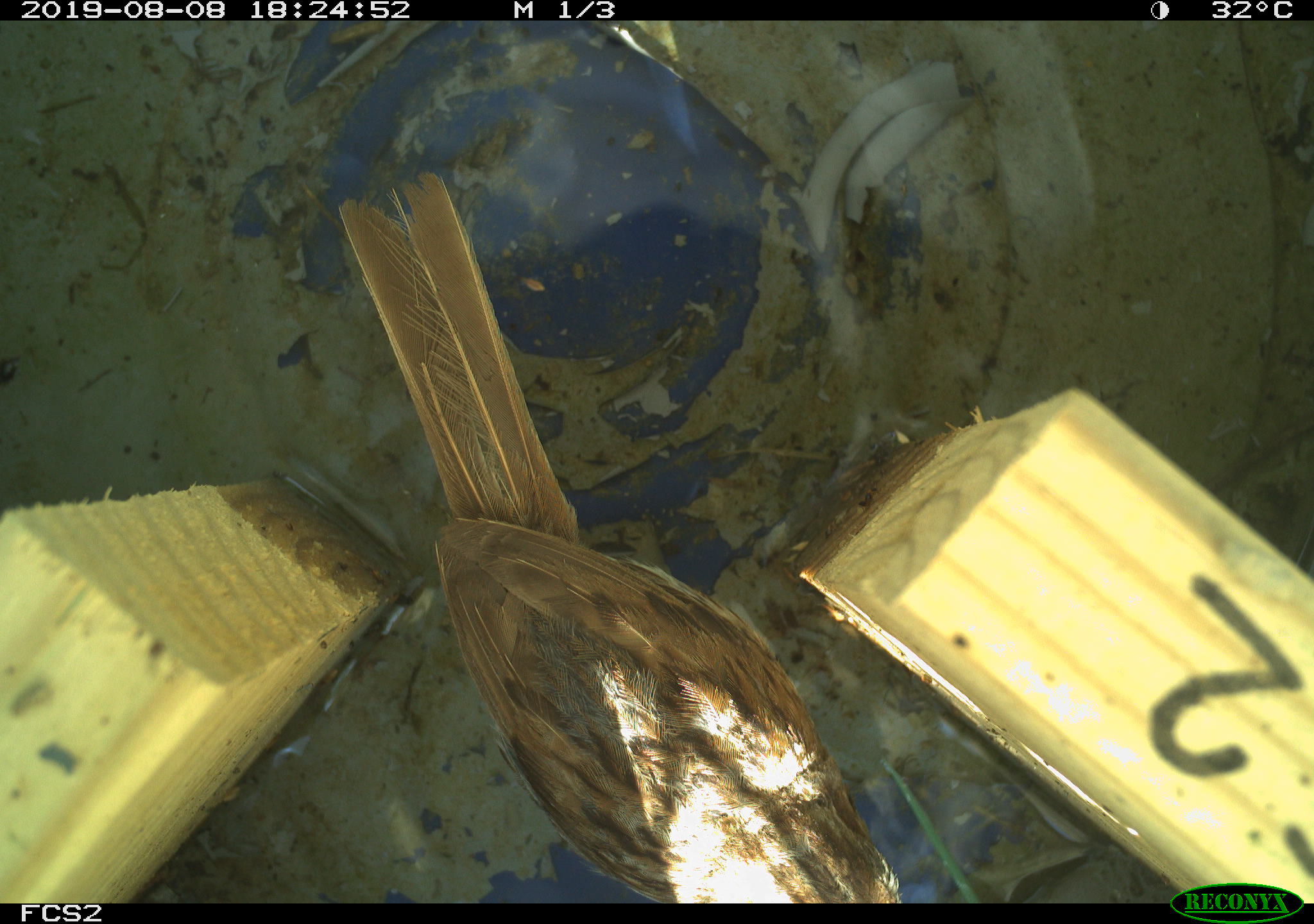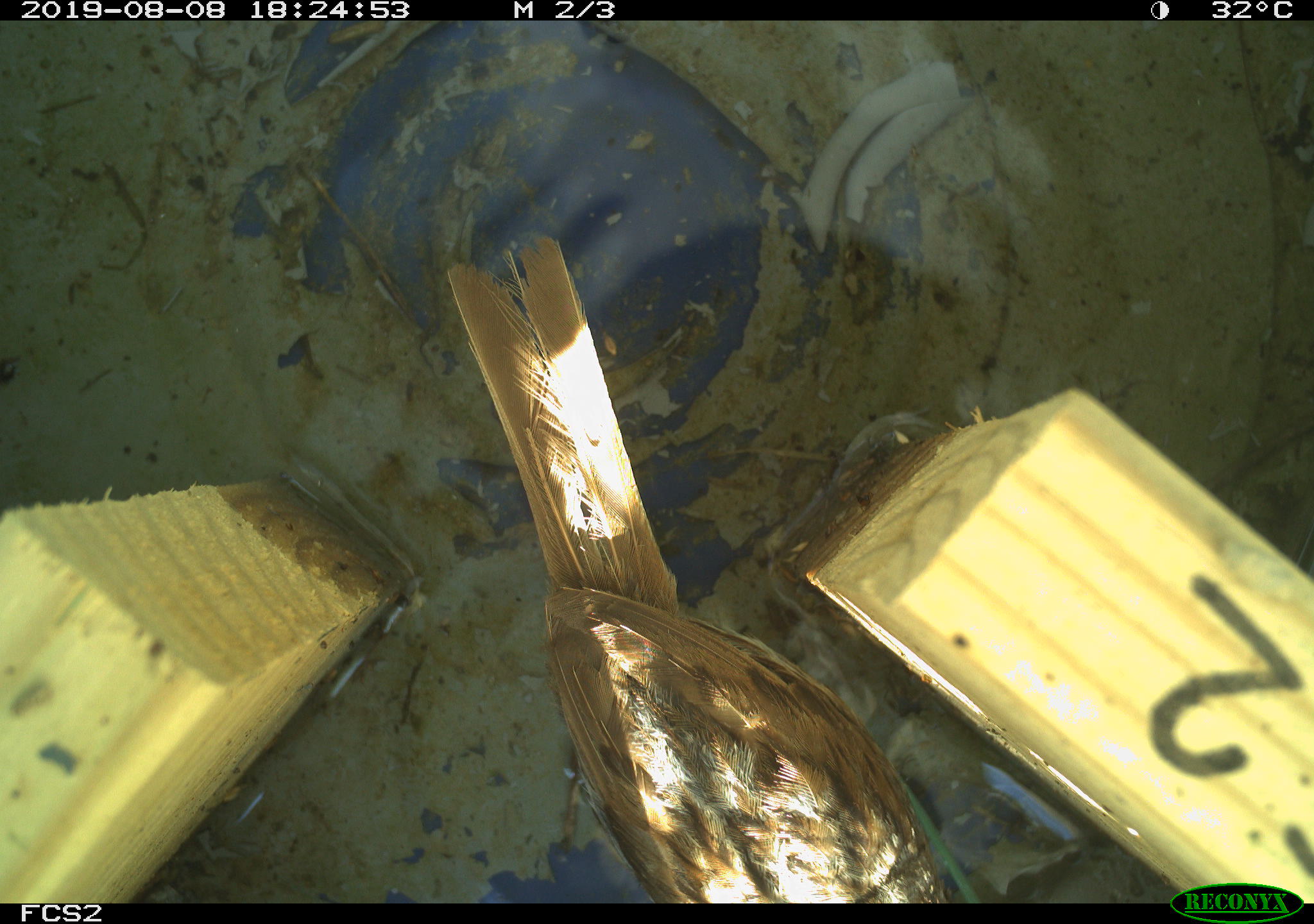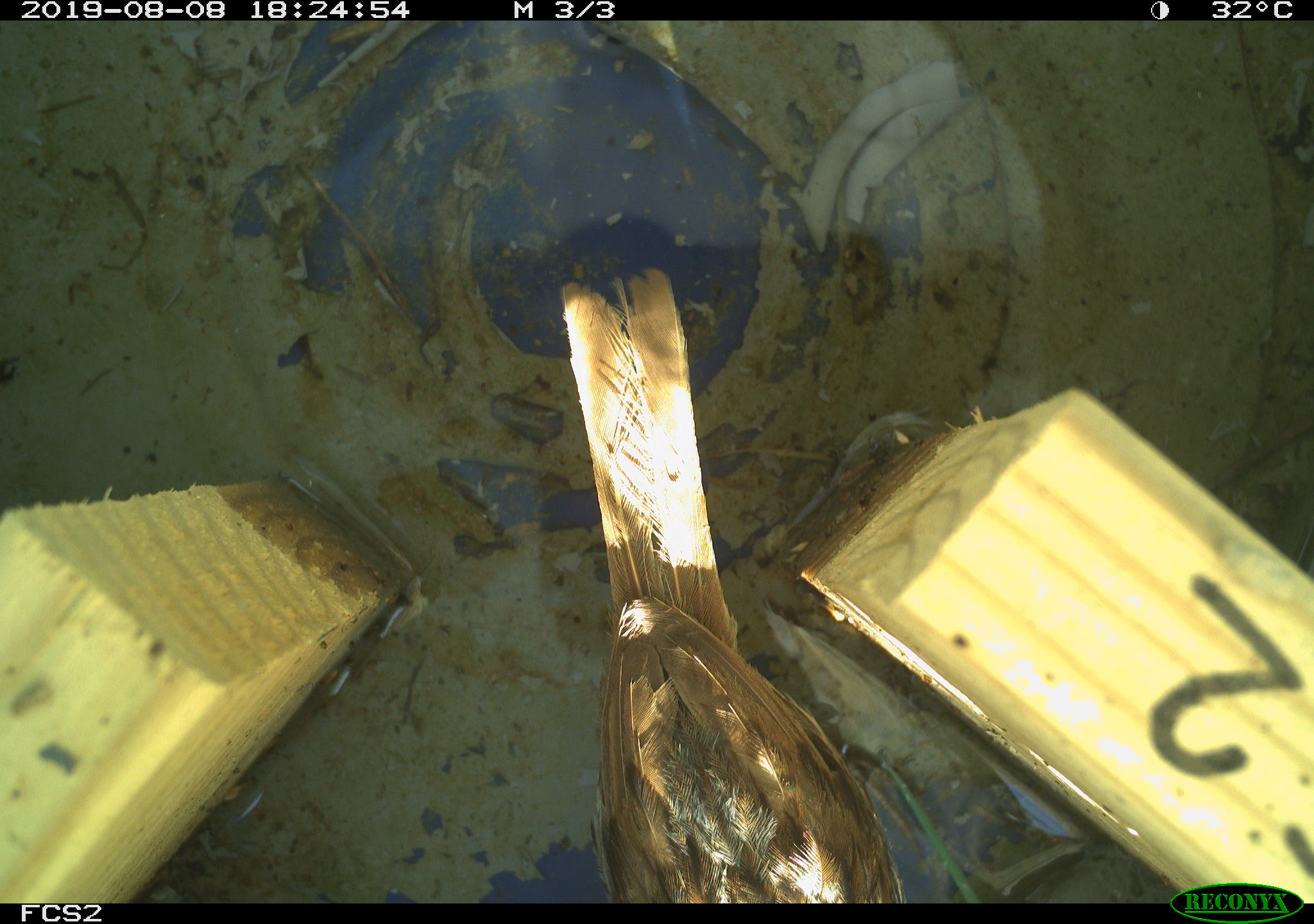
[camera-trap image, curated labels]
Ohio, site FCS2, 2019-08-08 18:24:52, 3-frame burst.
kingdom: Animalia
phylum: Chordata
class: Aves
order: Passeriformes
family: Passerellidae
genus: Melospiza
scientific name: Melospiza melodia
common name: song sparrow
Song sparrow (Melospiza melodia).